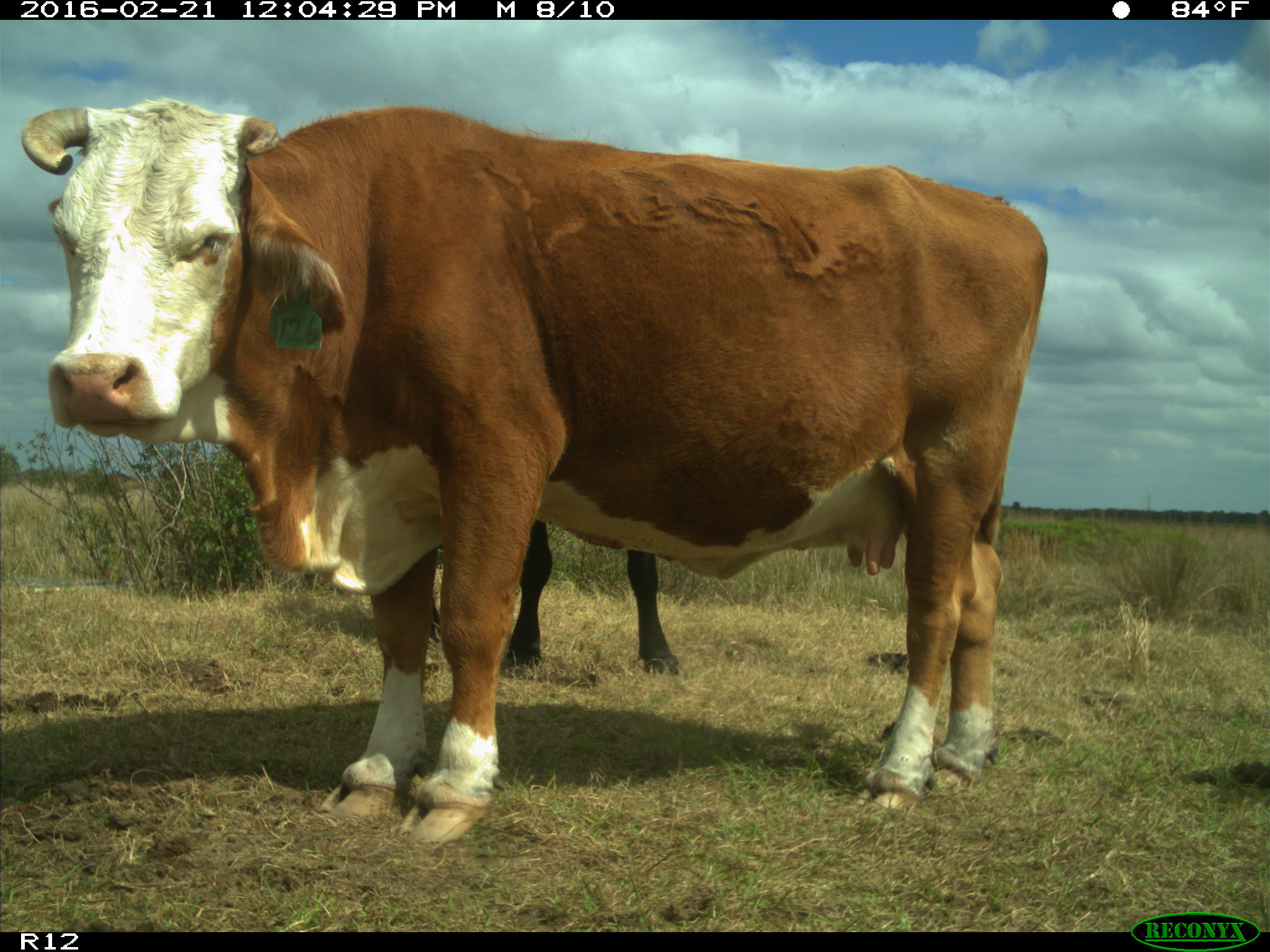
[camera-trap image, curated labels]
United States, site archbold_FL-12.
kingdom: Animalia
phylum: Chordata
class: Mammalia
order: Artiodactyla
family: Bovidae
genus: Bos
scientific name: Bos taurus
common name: domestic cow